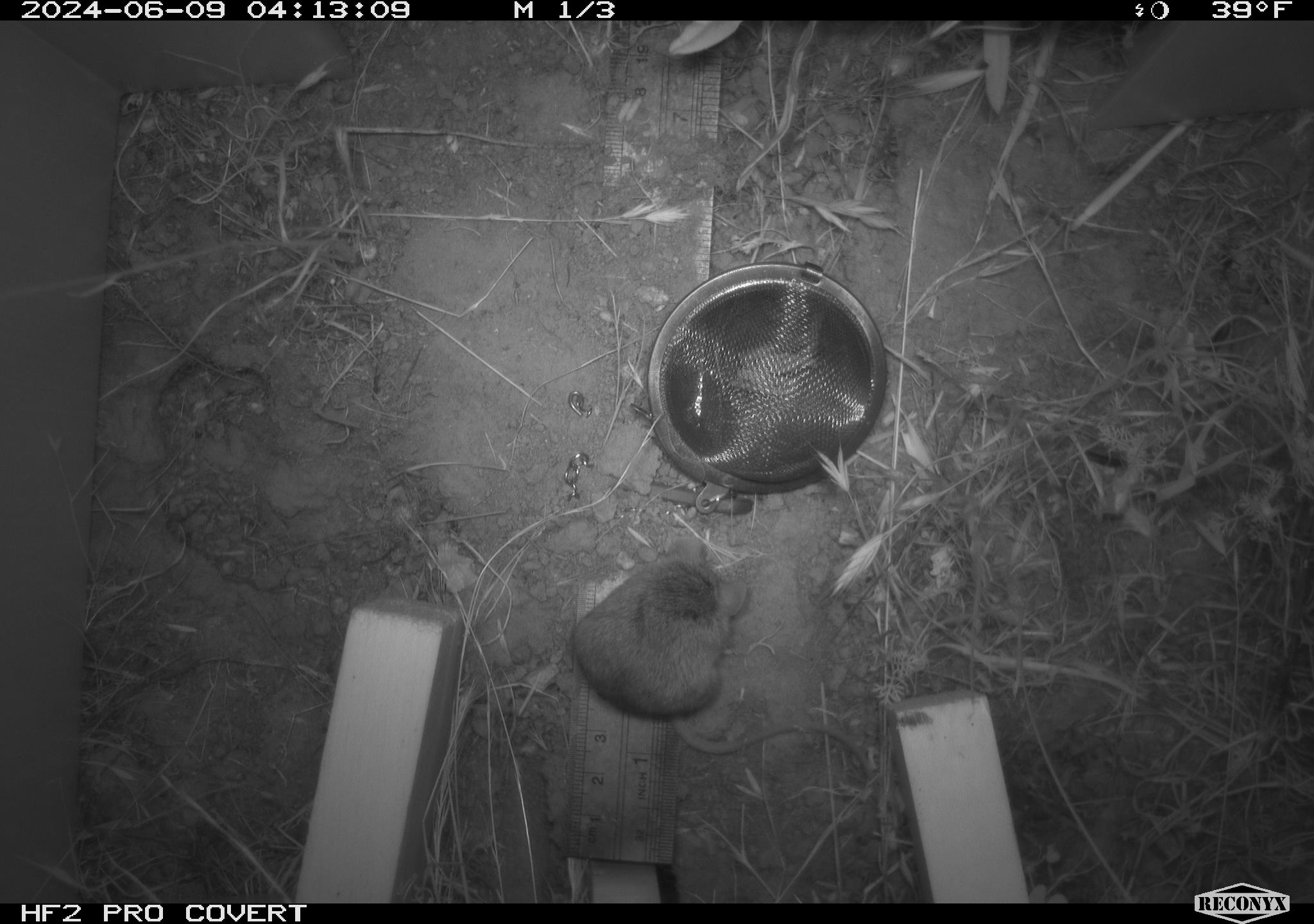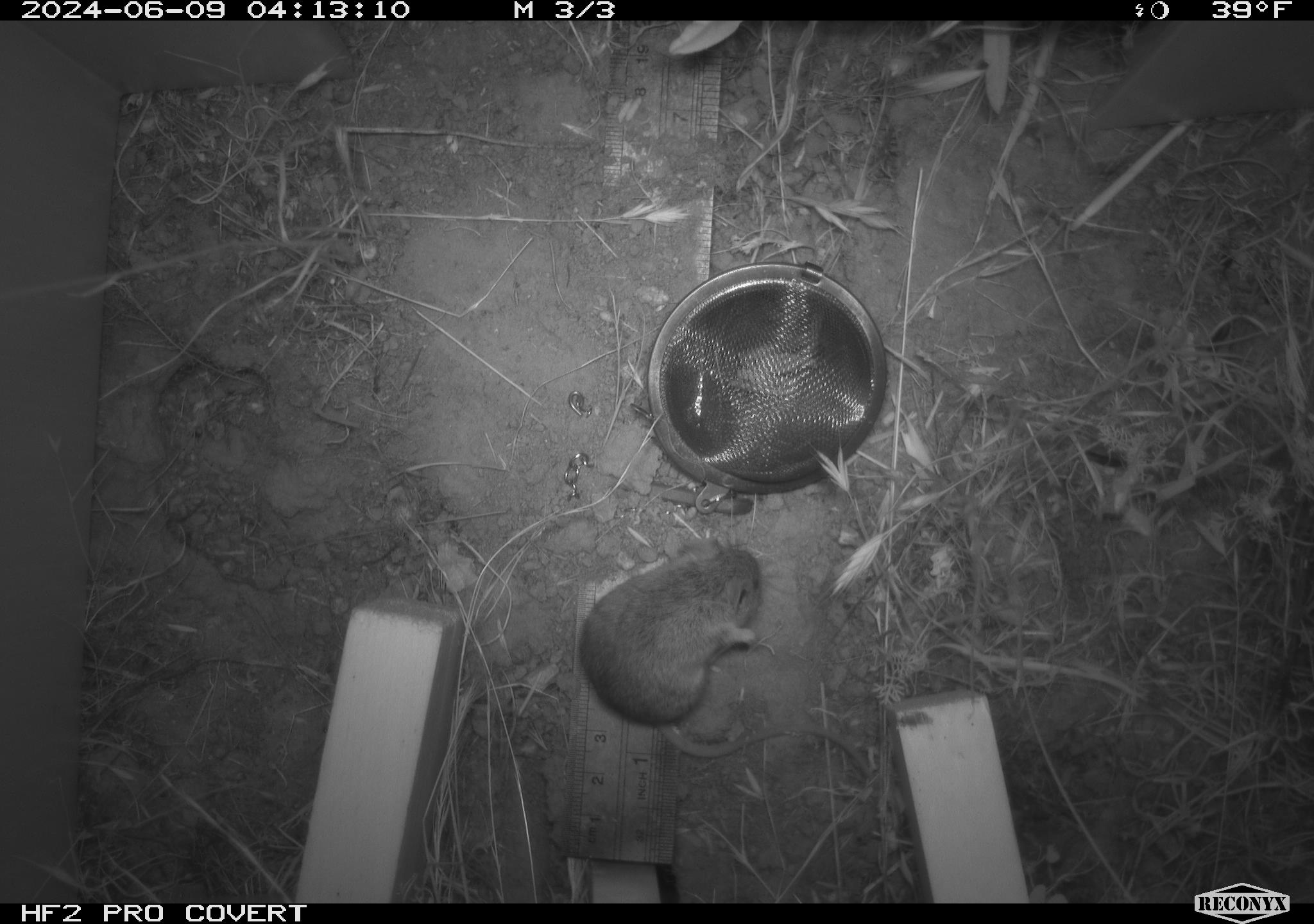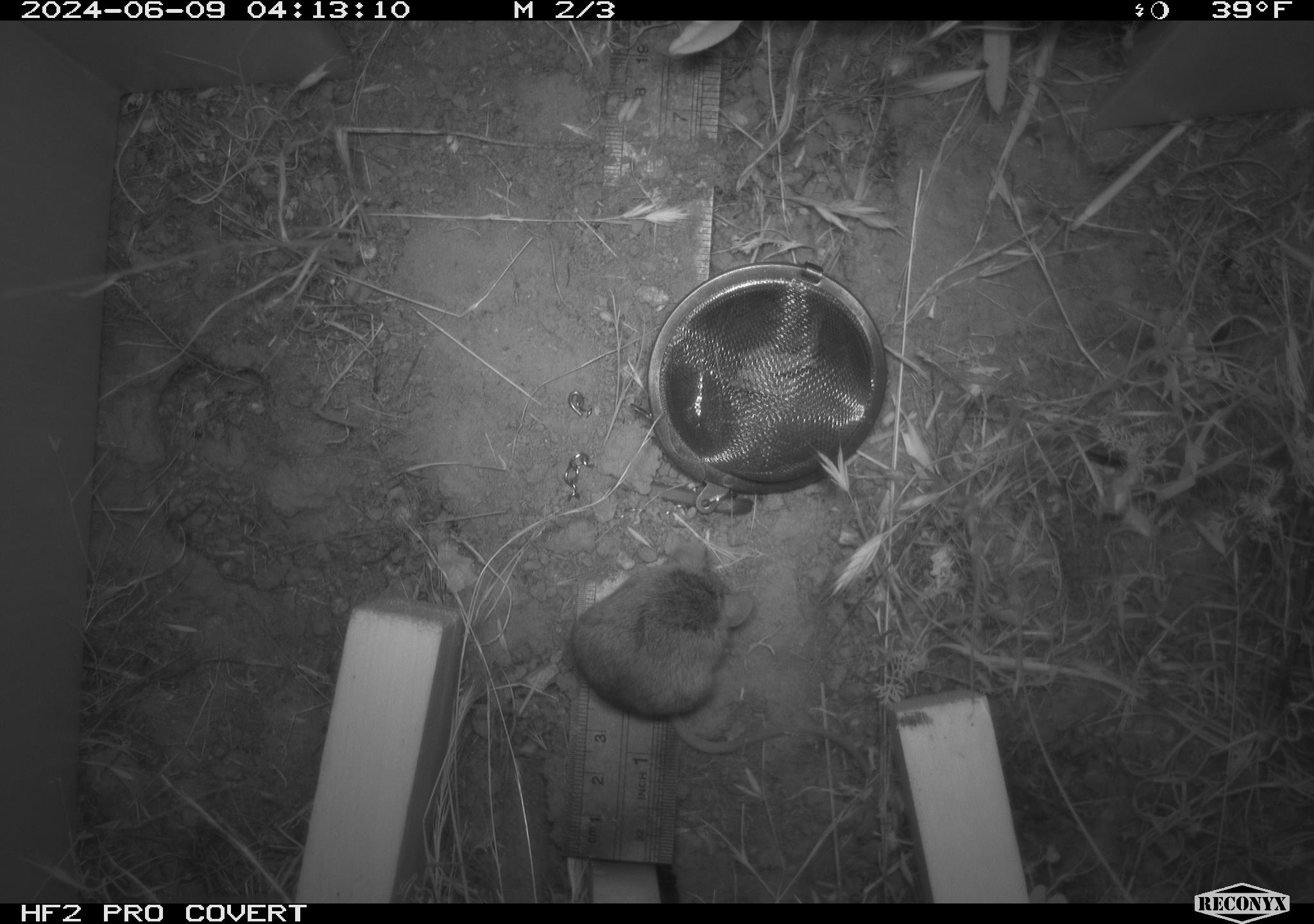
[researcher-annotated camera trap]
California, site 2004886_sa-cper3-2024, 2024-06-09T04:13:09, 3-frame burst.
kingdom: Animalia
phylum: Chordata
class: Mammalia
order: Rodentia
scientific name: Rodentia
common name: rodent